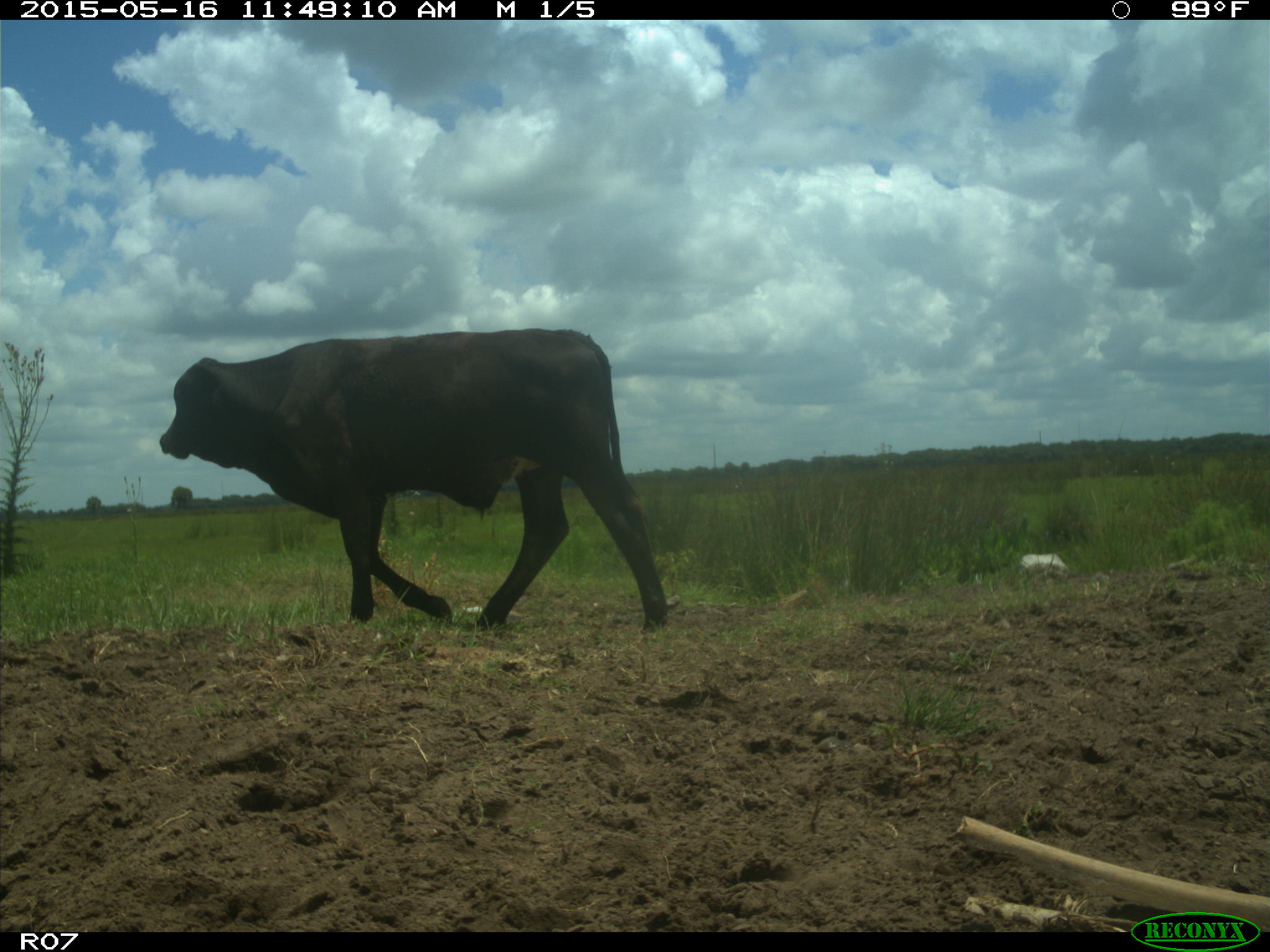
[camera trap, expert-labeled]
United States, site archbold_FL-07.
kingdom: Animalia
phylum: Chordata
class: Mammalia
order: Artiodactyla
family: Bovidae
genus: Bos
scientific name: Bos taurus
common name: domestic cow